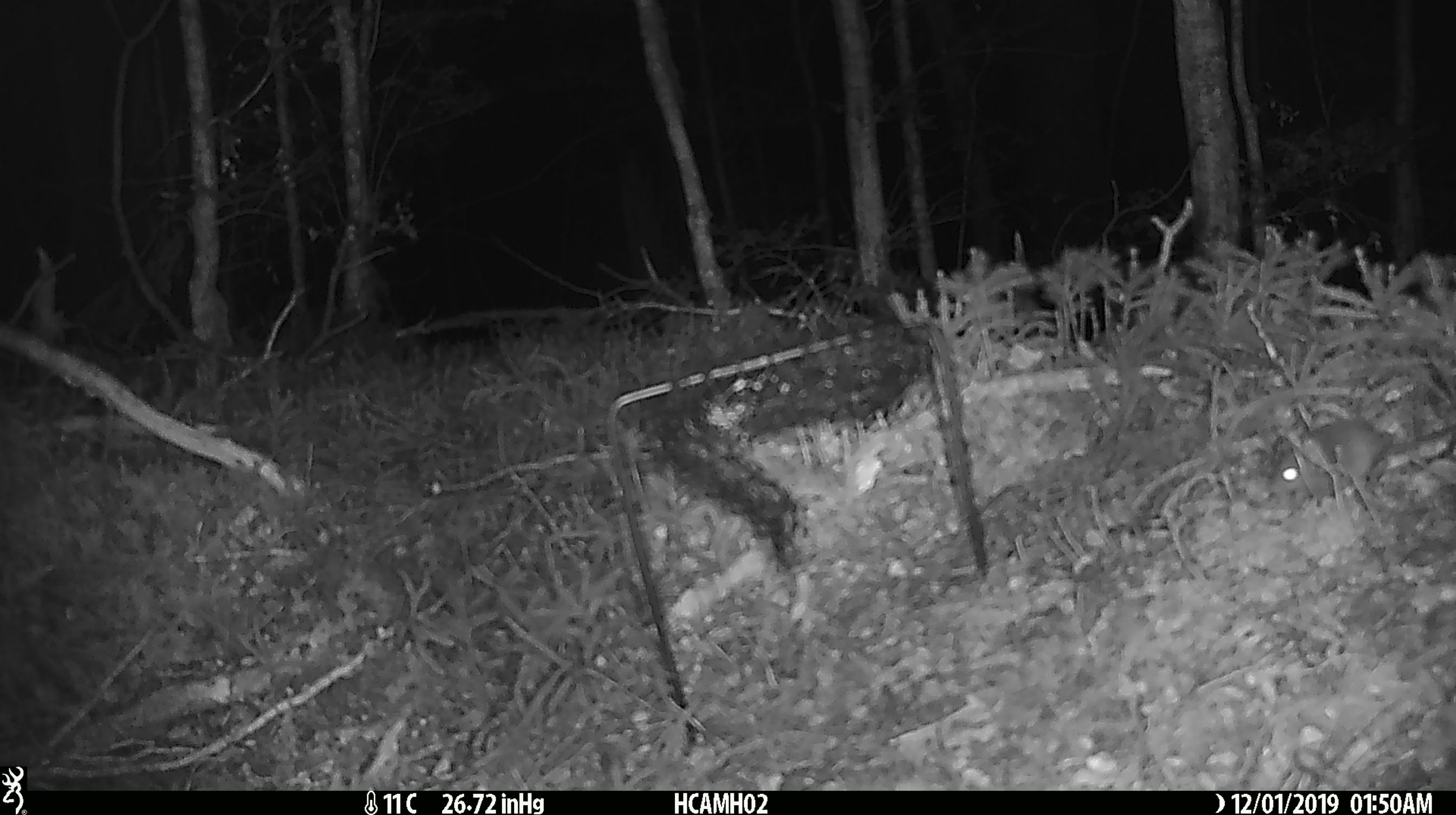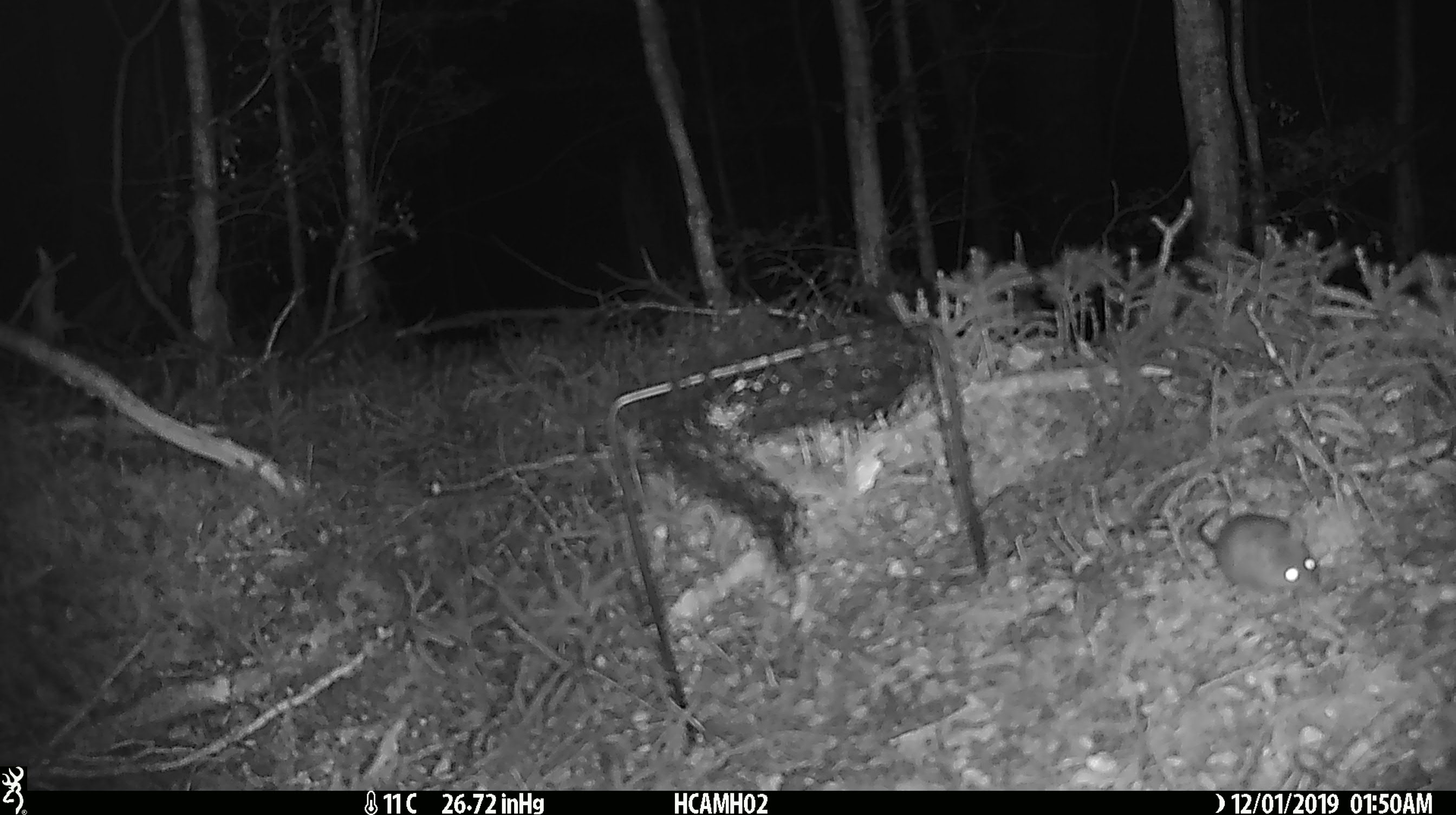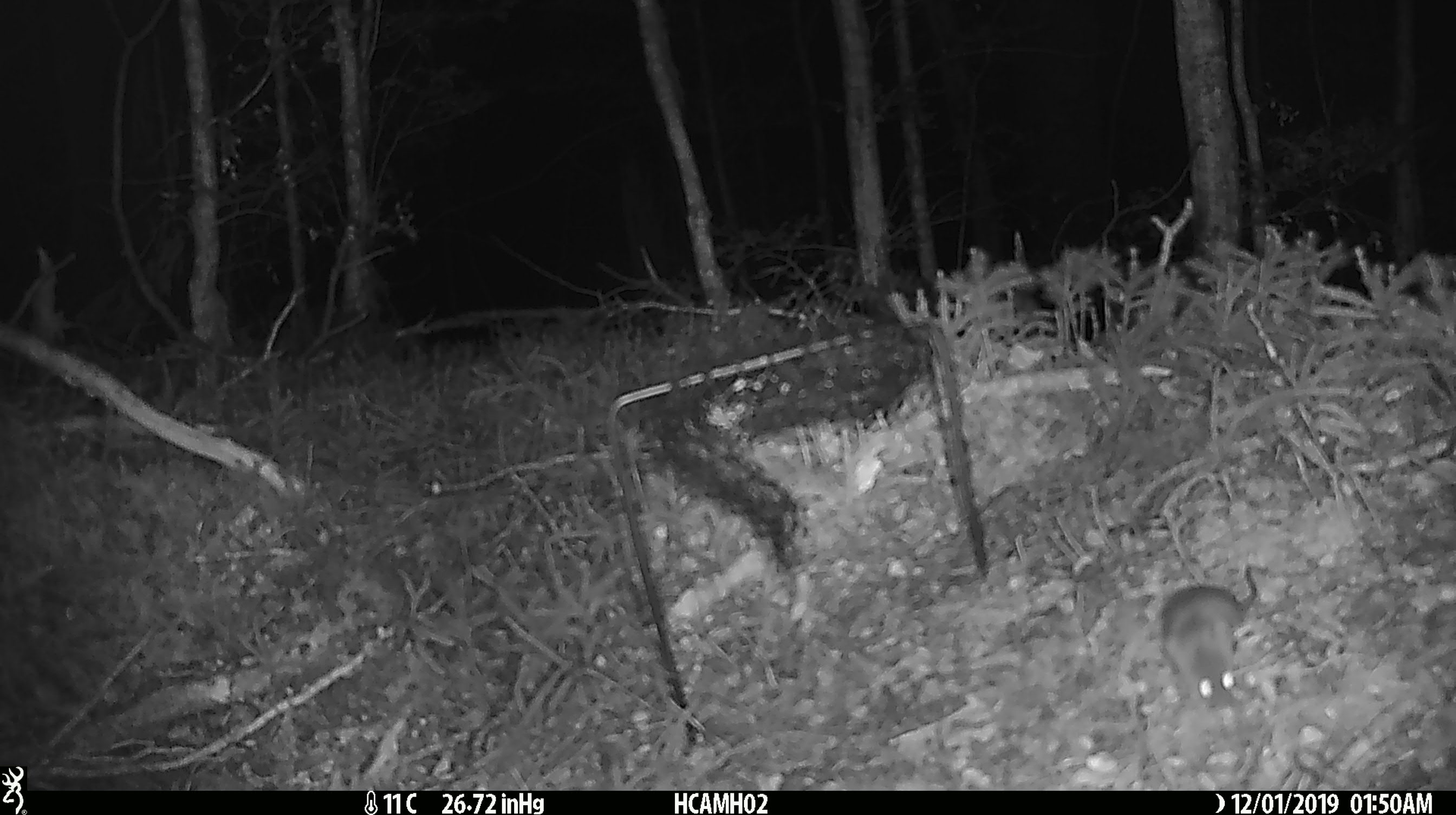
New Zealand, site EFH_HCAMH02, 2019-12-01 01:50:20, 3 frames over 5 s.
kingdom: Animalia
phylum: Chordata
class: Mammalia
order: Rodentia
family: Muridae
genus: Mus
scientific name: Mus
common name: mouse